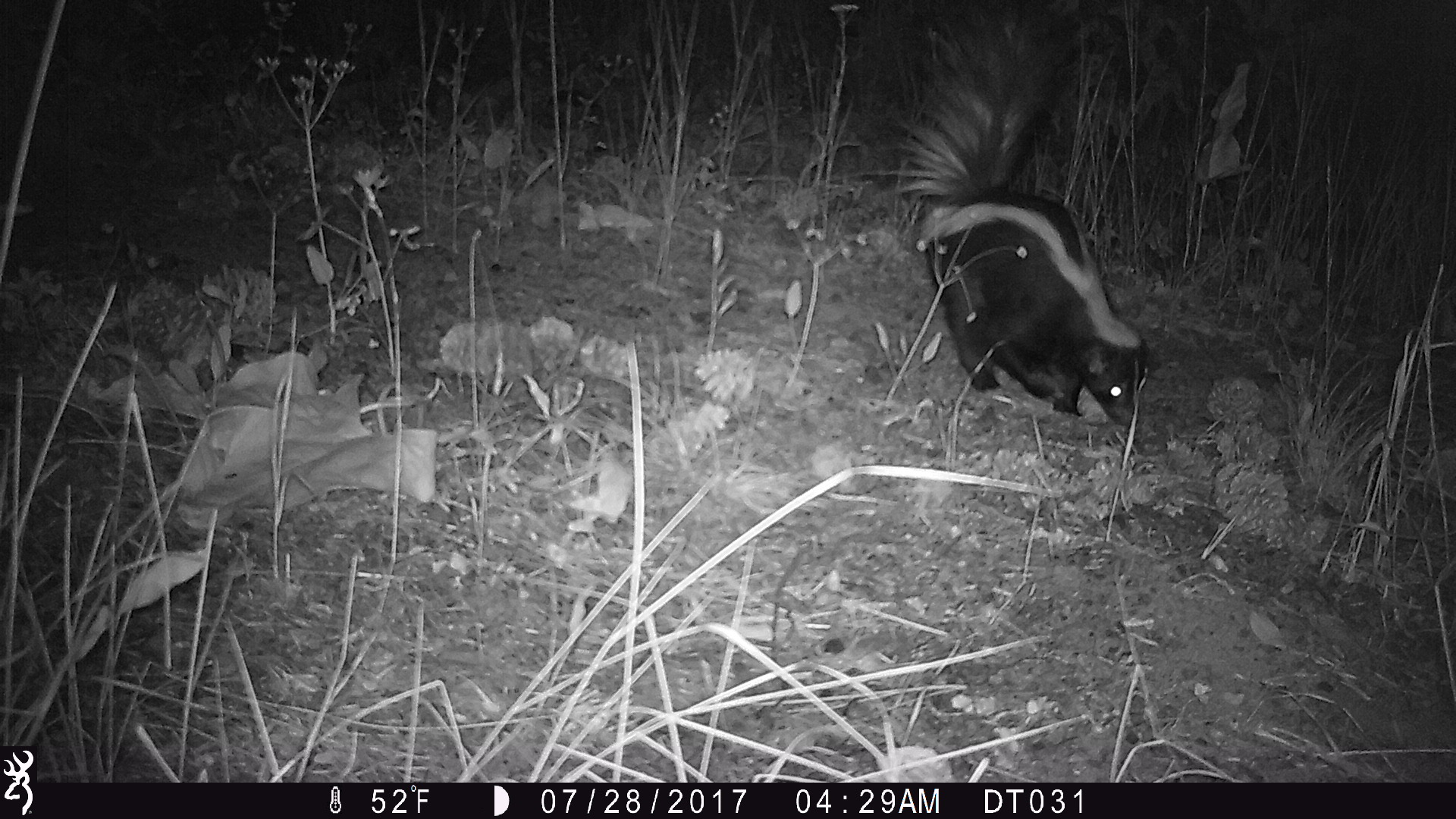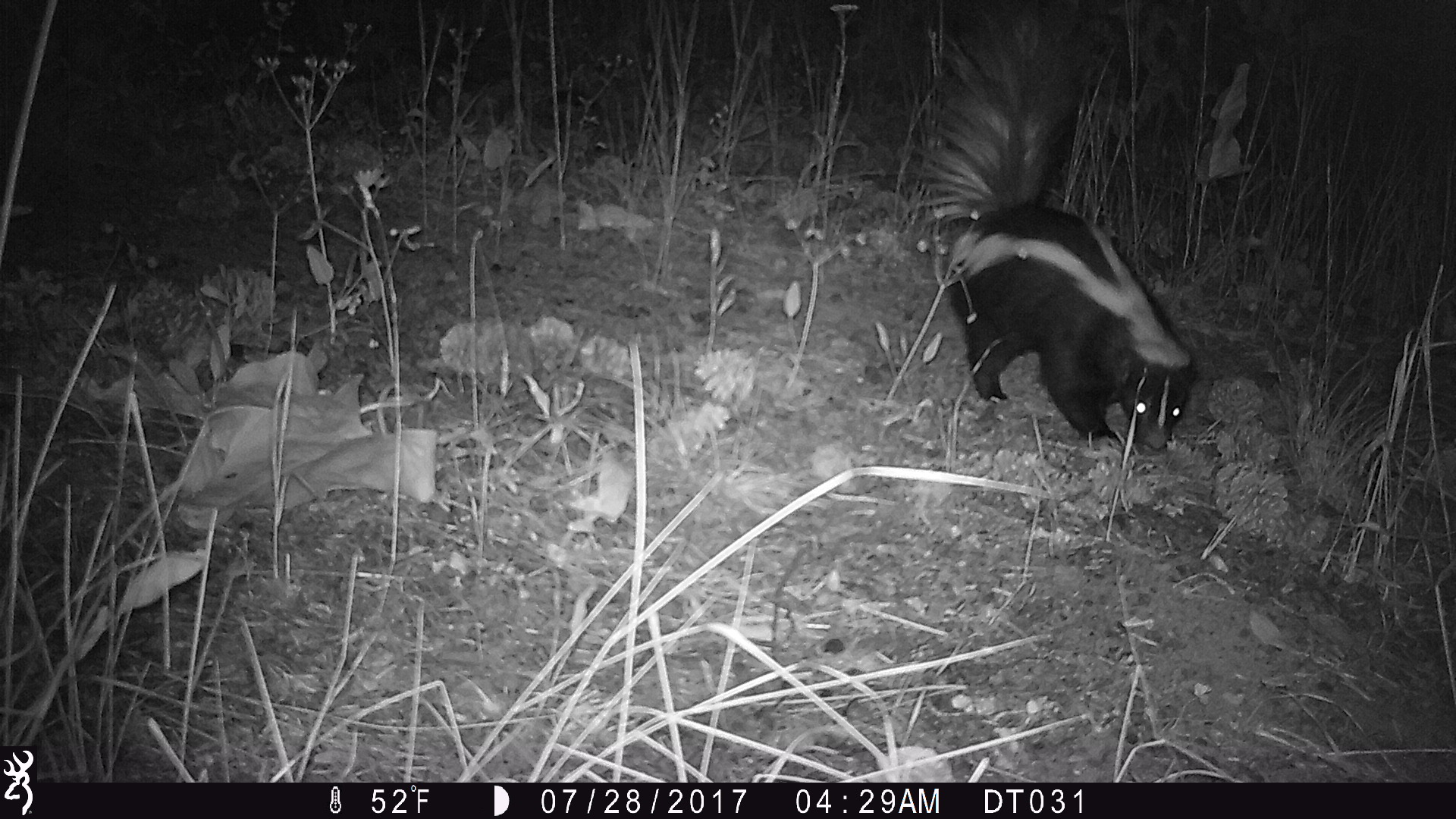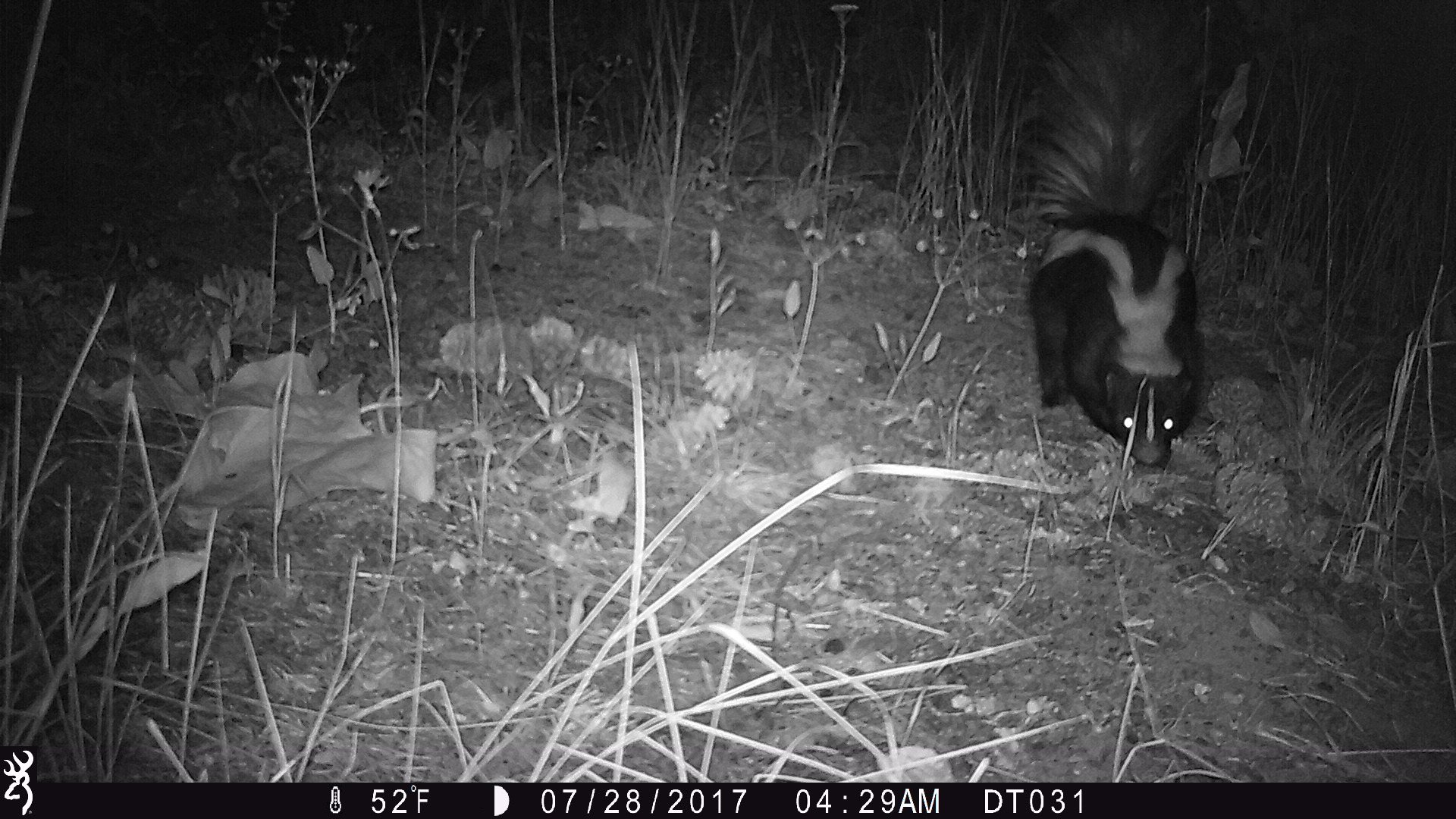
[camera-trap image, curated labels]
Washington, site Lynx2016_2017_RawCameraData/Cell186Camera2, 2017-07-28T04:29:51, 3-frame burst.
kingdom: Animalia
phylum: Chordata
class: Mammalia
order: Carnivora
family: Mephitidae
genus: Mephitis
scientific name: Mephitis mephitis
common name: striped skunk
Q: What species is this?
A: Mephitis mephitis (striped skunk).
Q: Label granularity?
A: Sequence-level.